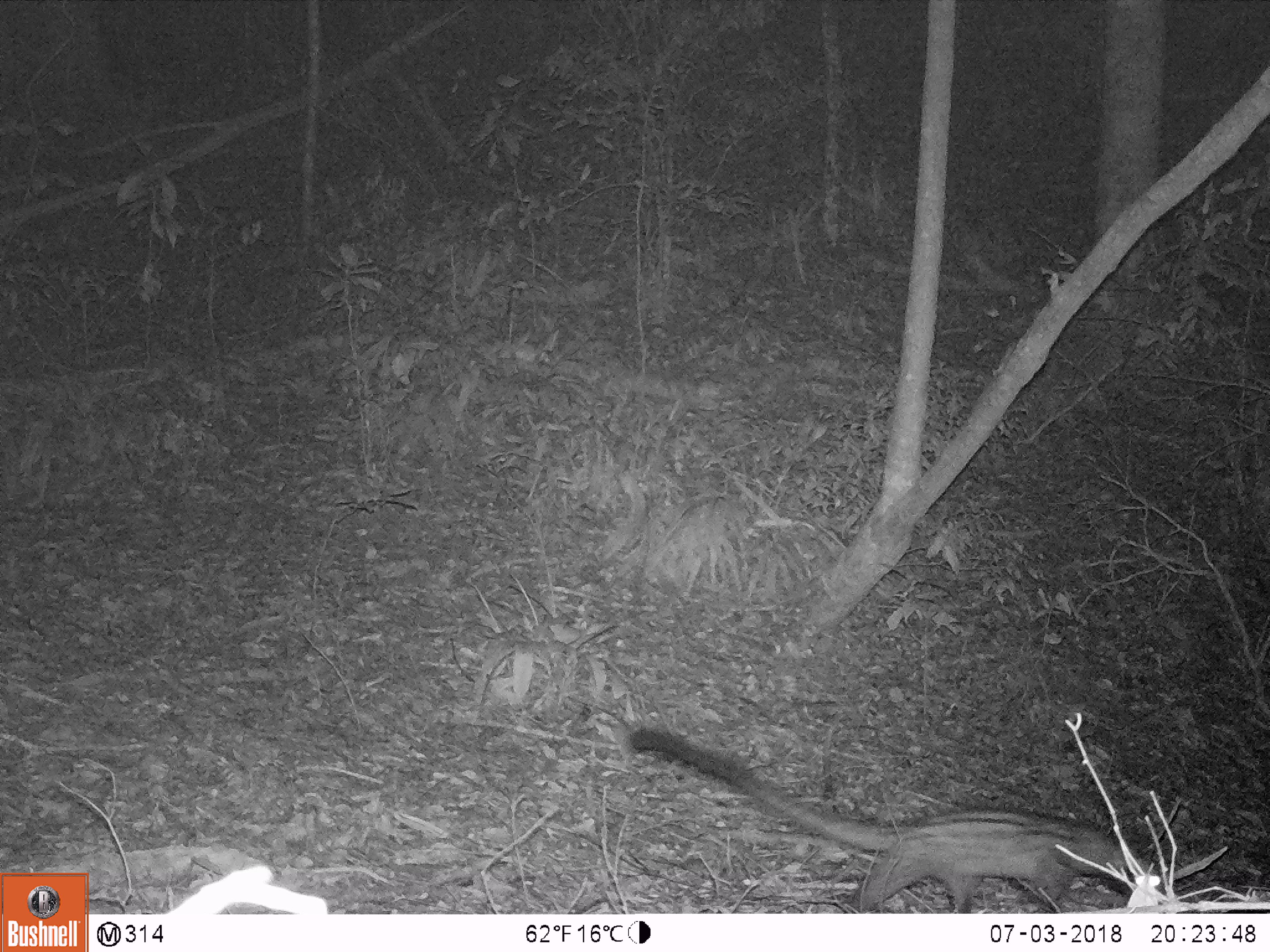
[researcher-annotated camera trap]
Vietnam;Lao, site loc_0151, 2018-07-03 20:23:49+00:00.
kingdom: Animalia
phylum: Chordata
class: Mammalia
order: Carnivora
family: Viverridae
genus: Paradoxurus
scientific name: Paradoxurus hermaphroditus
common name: common palm civet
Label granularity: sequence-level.